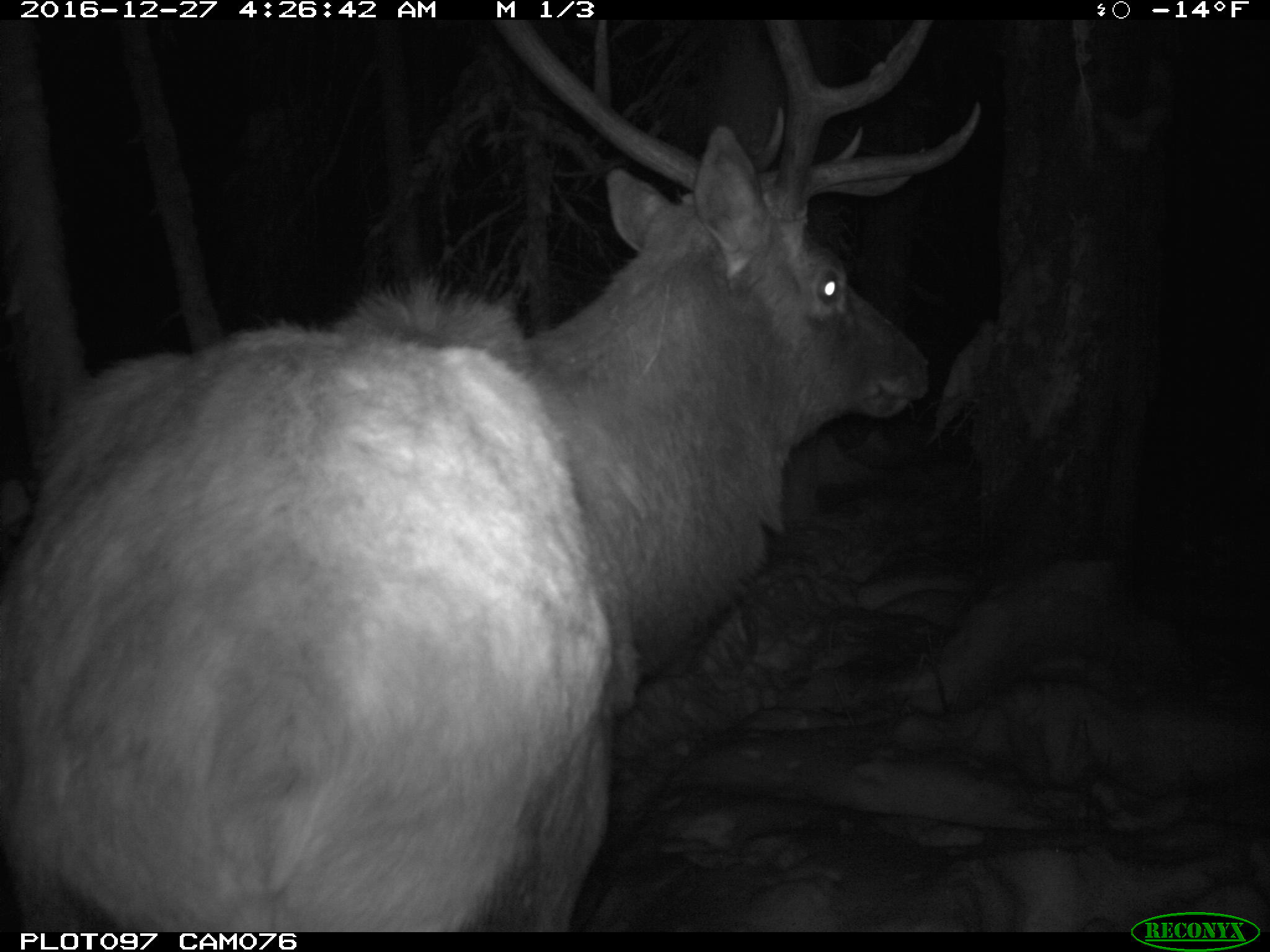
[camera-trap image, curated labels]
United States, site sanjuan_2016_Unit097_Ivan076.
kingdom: Animalia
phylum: Chordata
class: Mammalia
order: Artiodactyla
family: Cervidae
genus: Cervus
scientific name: Cervus elaphus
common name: red deer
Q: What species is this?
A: Cervus elaphus (red deer).